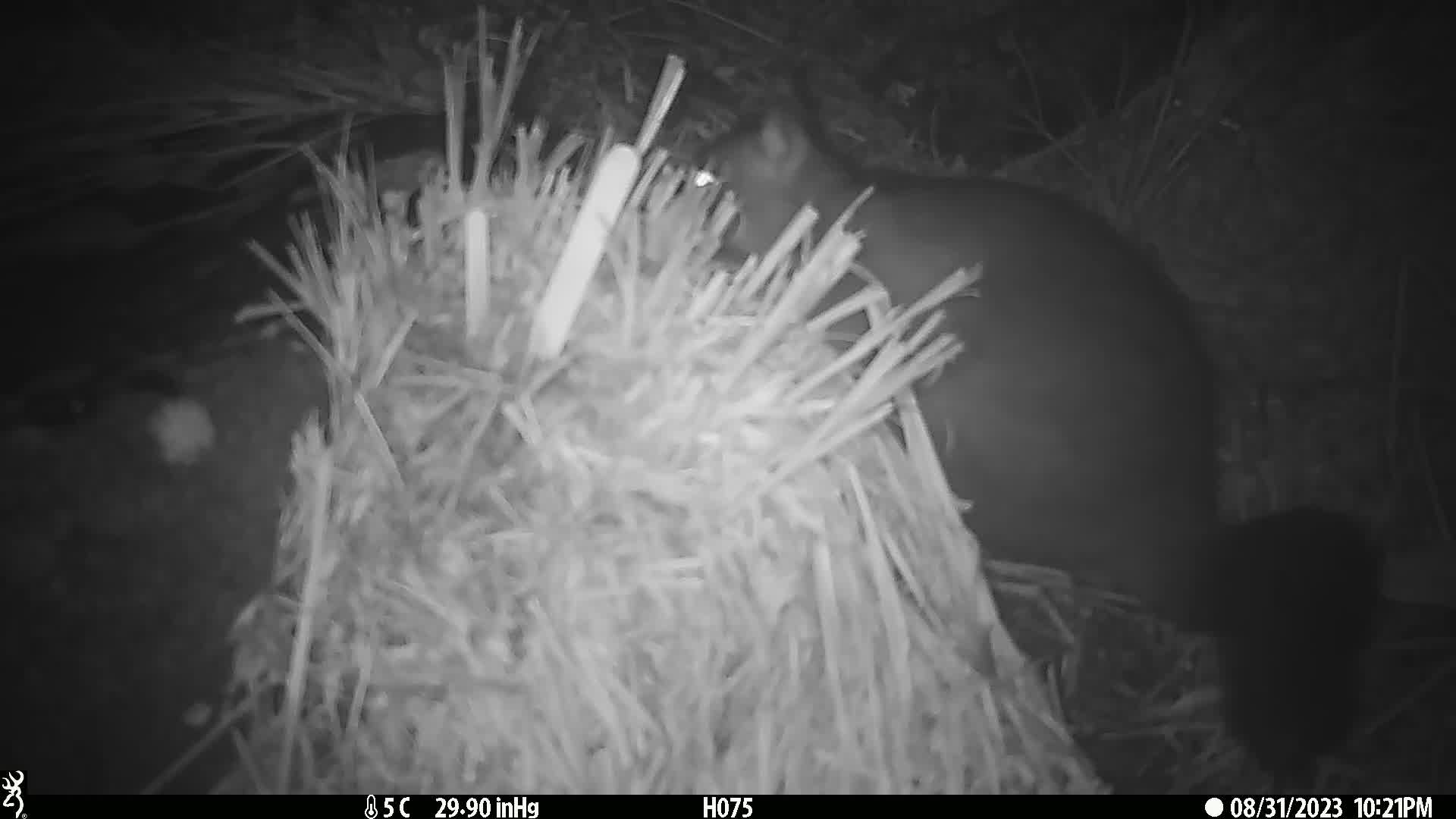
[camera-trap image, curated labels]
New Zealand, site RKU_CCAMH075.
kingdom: Animalia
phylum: Chordata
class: Mammalia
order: Diprotodontia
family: Phalangeridae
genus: Trichosurus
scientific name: Trichosurus vulpecula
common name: common brushtail possum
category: possum